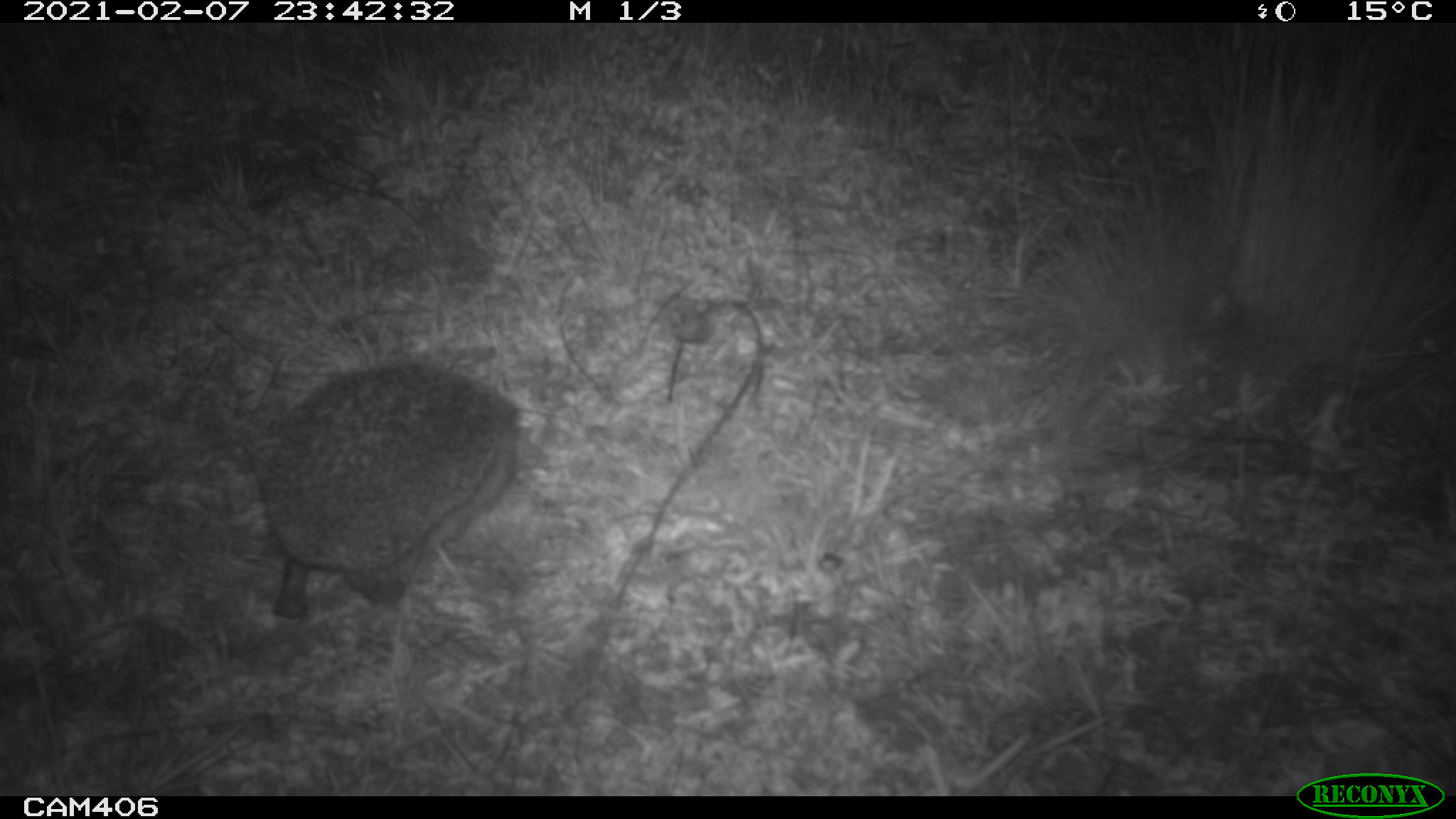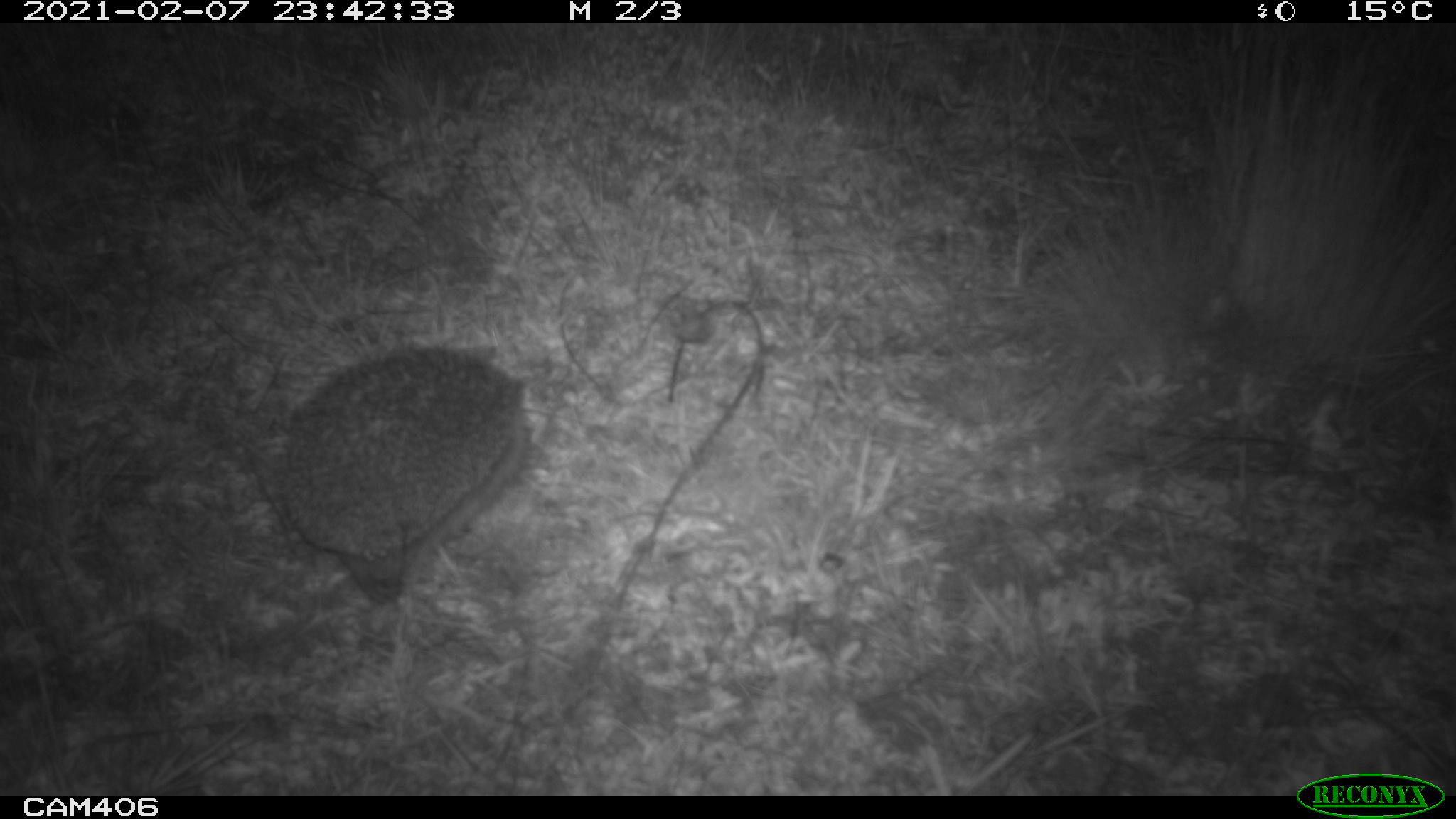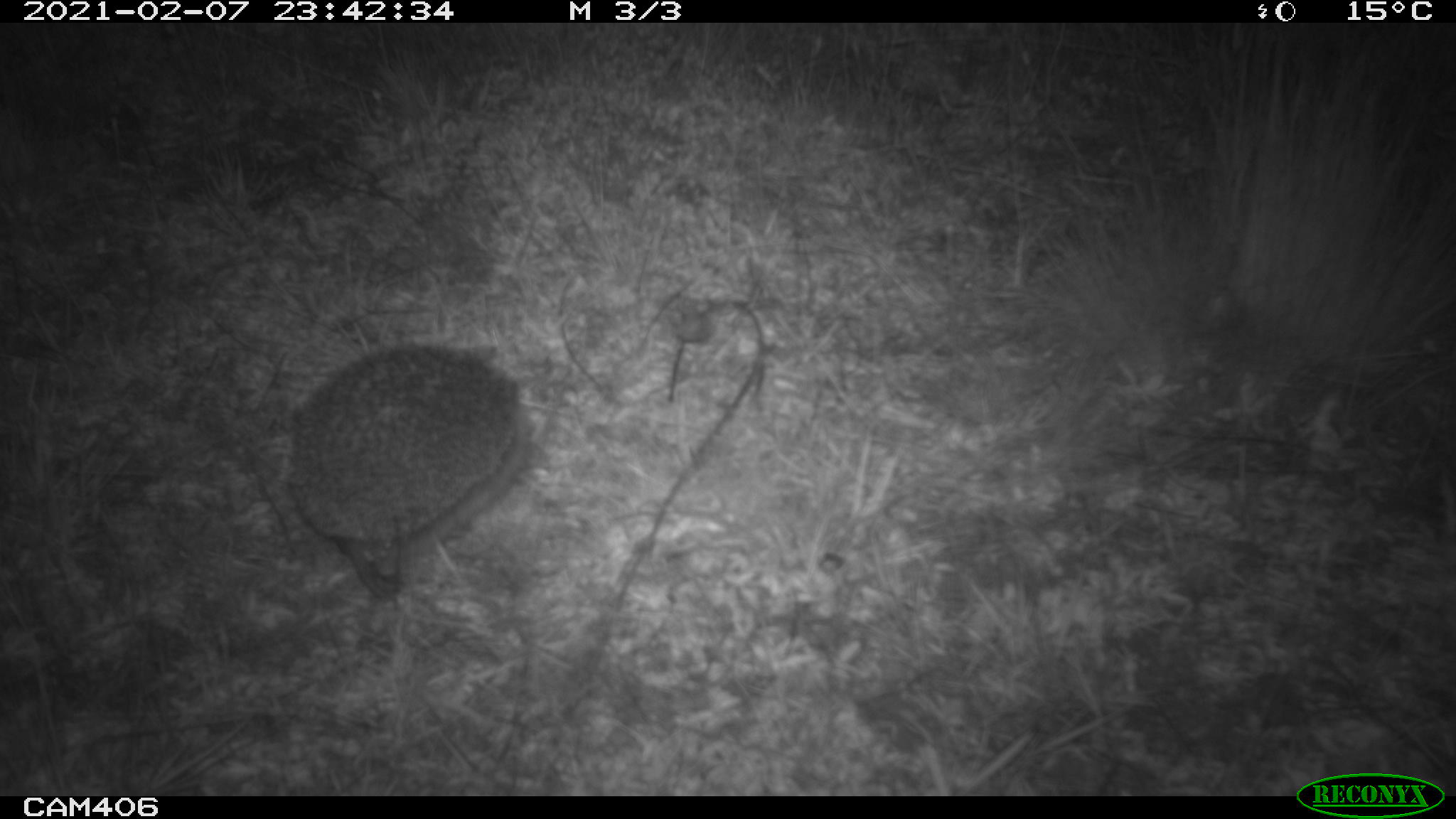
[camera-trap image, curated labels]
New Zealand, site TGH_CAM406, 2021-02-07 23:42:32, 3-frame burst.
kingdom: Animalia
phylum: Chordata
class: Mammalia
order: Eulipotyphla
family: Erinaceidae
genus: Erinaceus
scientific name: Erinaceus europaeus europaeus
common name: european hedgehog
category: hedgehog